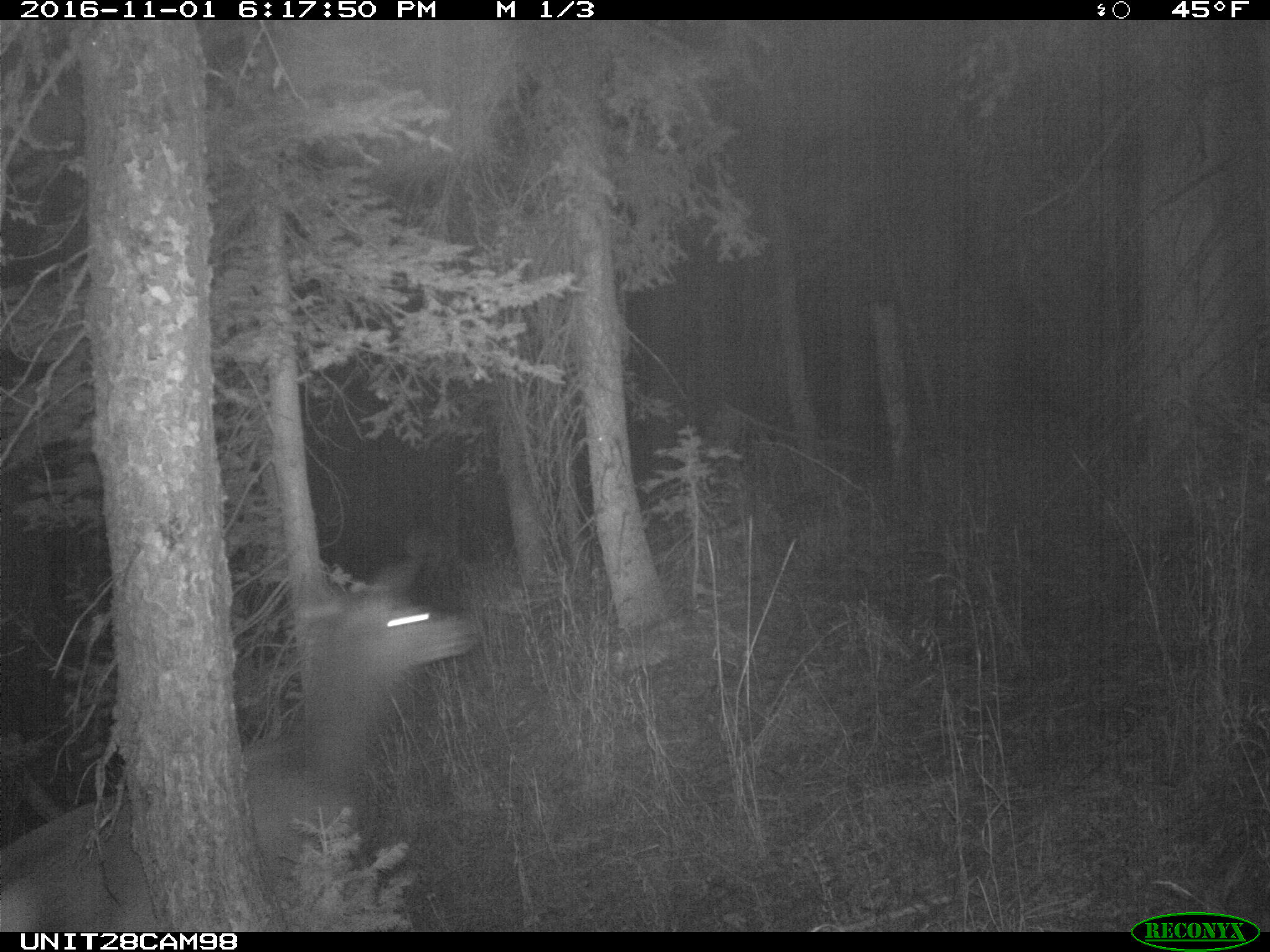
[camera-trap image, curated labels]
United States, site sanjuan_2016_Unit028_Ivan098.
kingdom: Animalia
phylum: Chordata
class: Mammalia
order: Artiodactyla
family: Cervidae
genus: Cervus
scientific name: Cervus elaphus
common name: red deer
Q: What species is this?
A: Cervus elaphus (red deer).